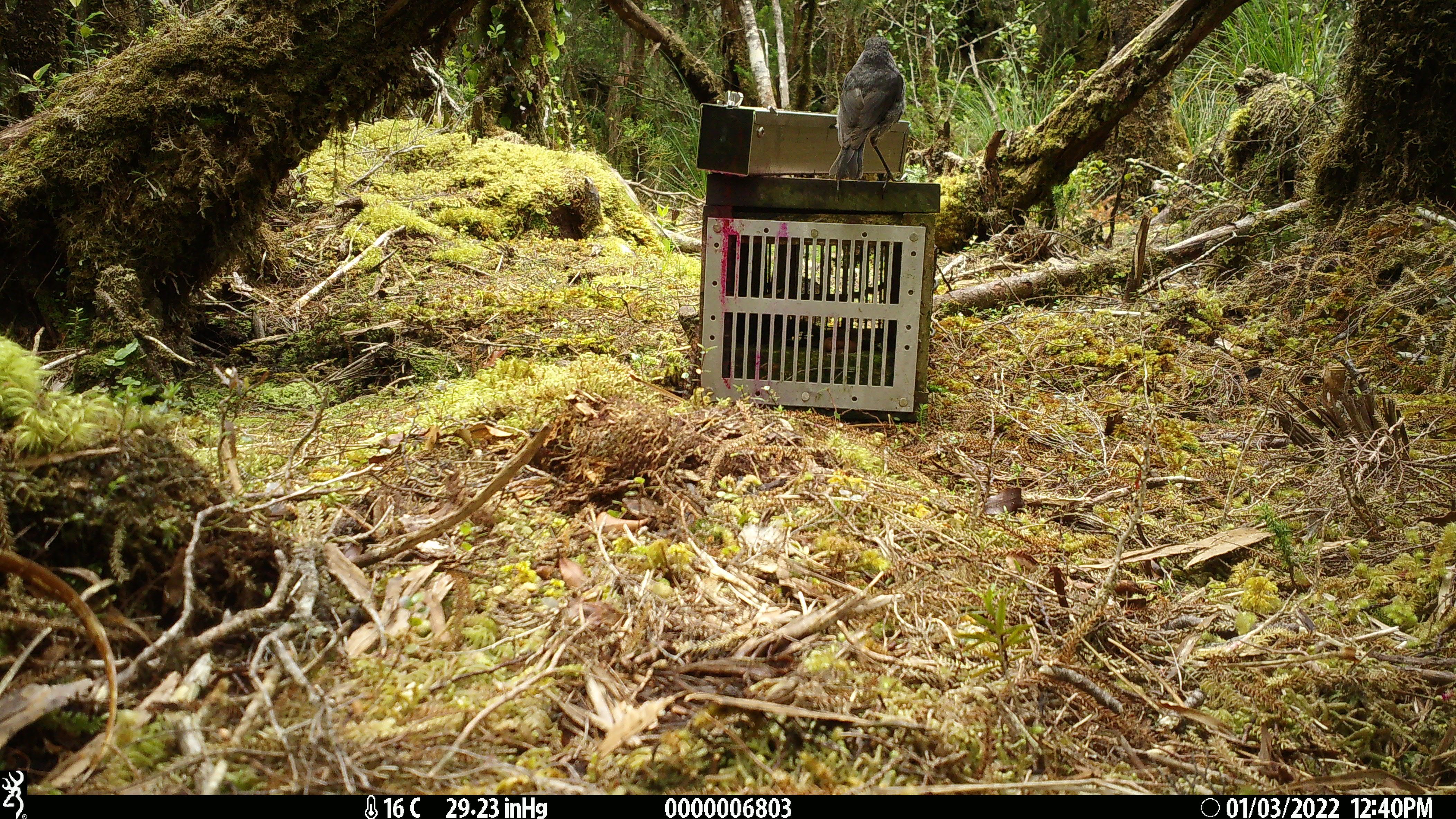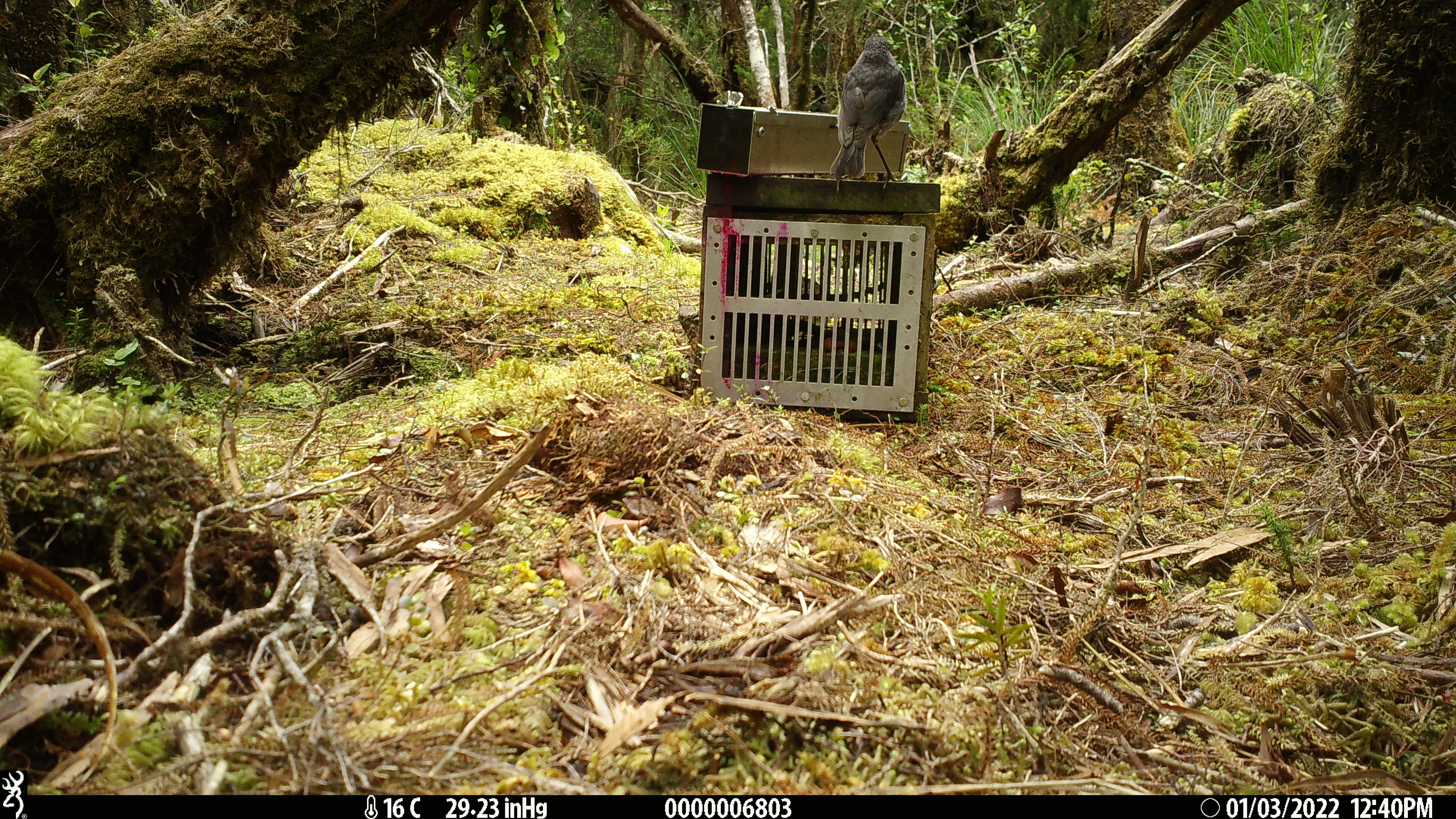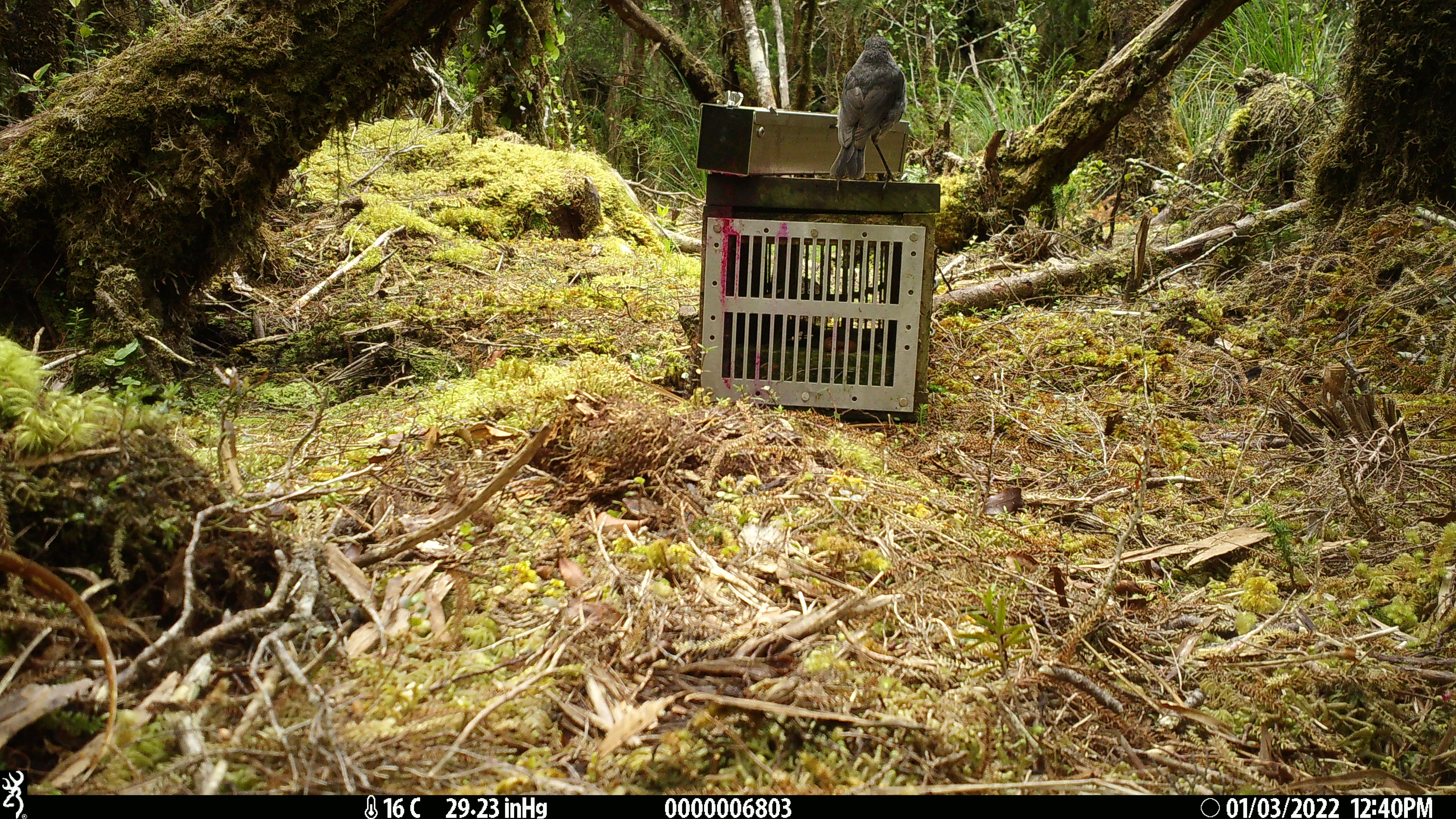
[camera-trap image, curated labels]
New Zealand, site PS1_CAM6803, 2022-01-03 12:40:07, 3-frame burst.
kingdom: Animalia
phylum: Chordata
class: Aves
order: Passeriformes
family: Petroicidae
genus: Petroica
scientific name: Petroica australis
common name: new zealand robin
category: robin